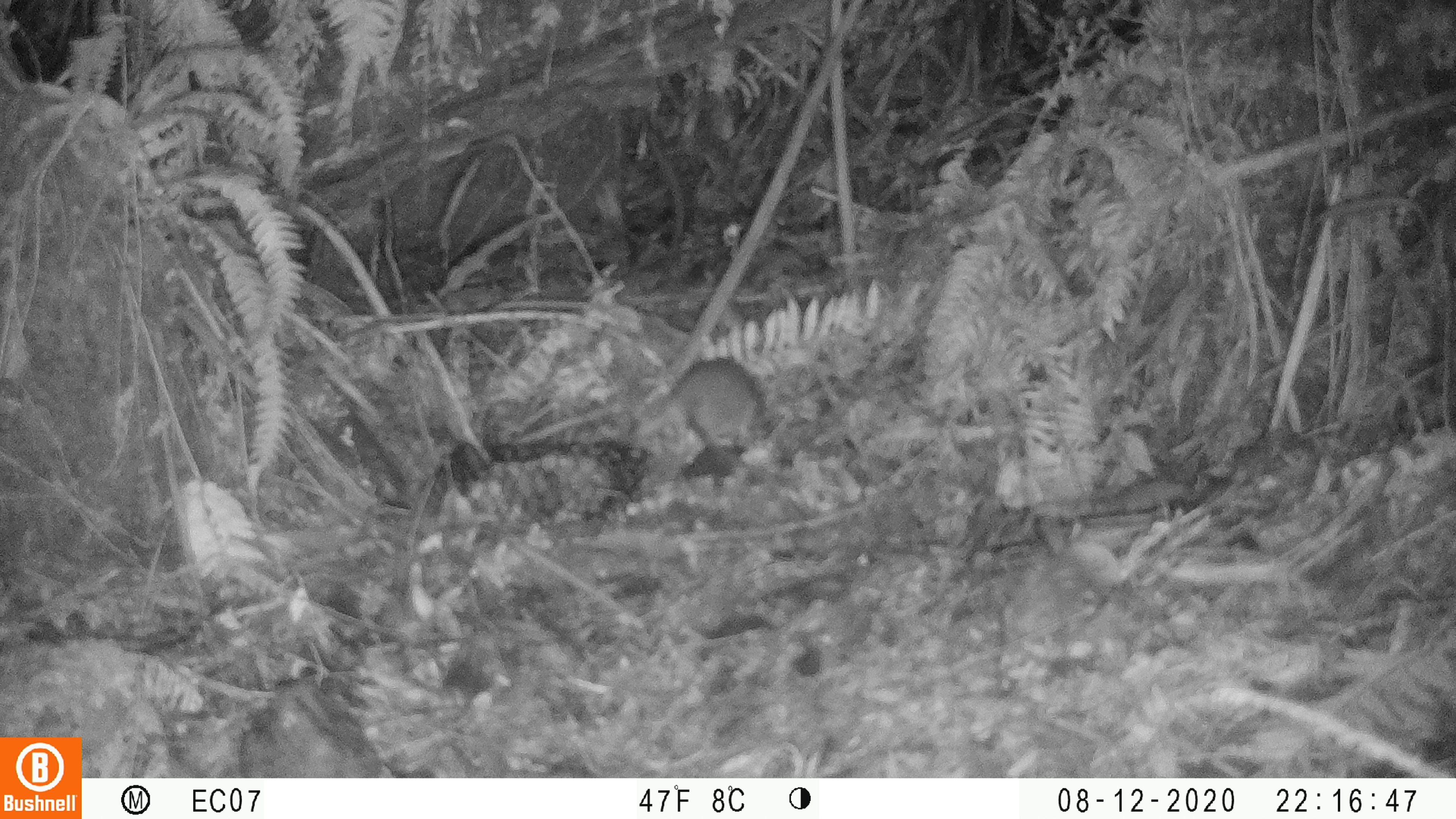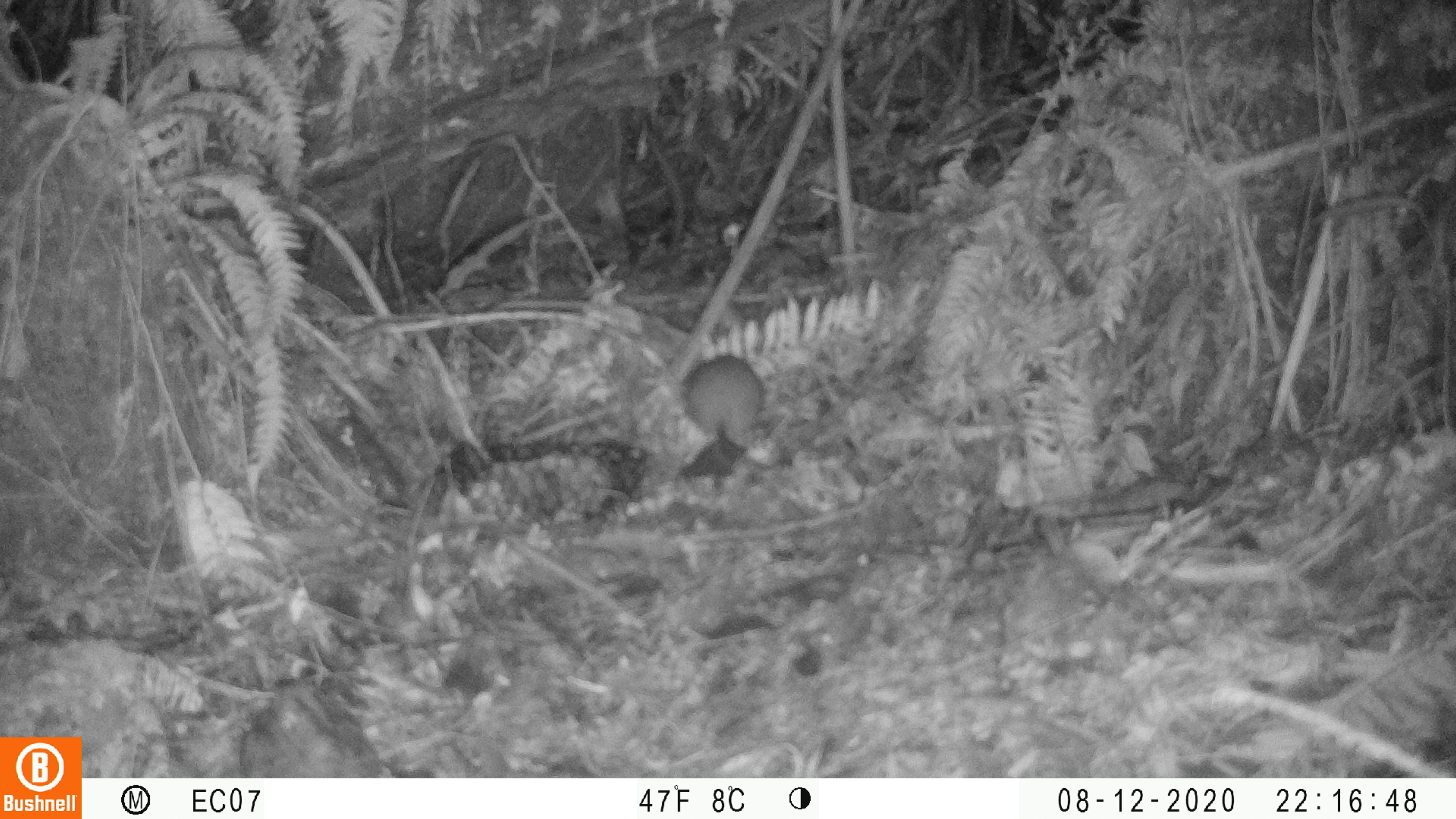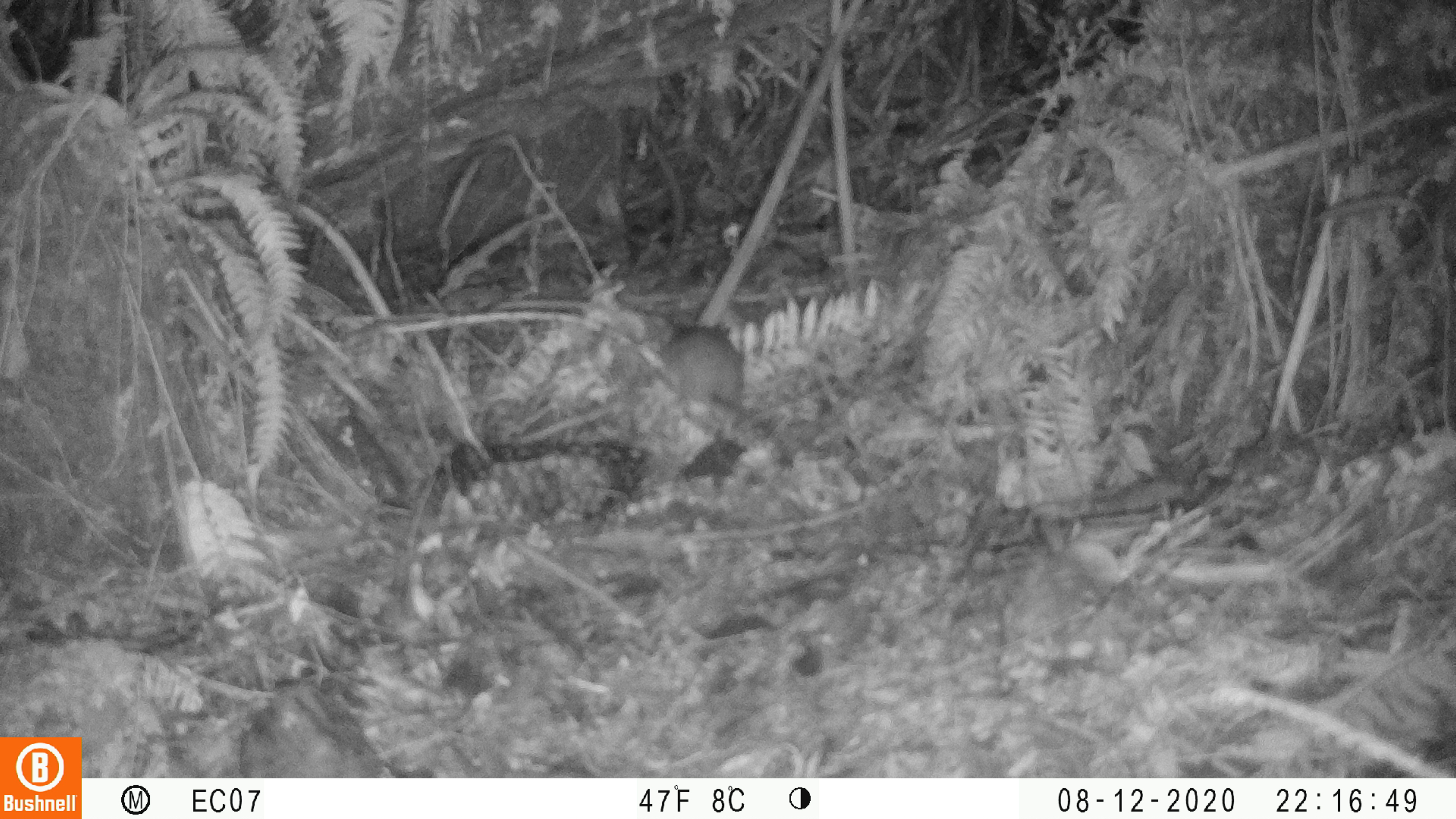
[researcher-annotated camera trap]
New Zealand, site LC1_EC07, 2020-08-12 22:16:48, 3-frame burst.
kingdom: Animalia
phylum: Chordata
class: Mammalia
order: Rodentia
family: Muridae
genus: Rattus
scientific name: Rattus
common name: rat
Rat (Rattus).